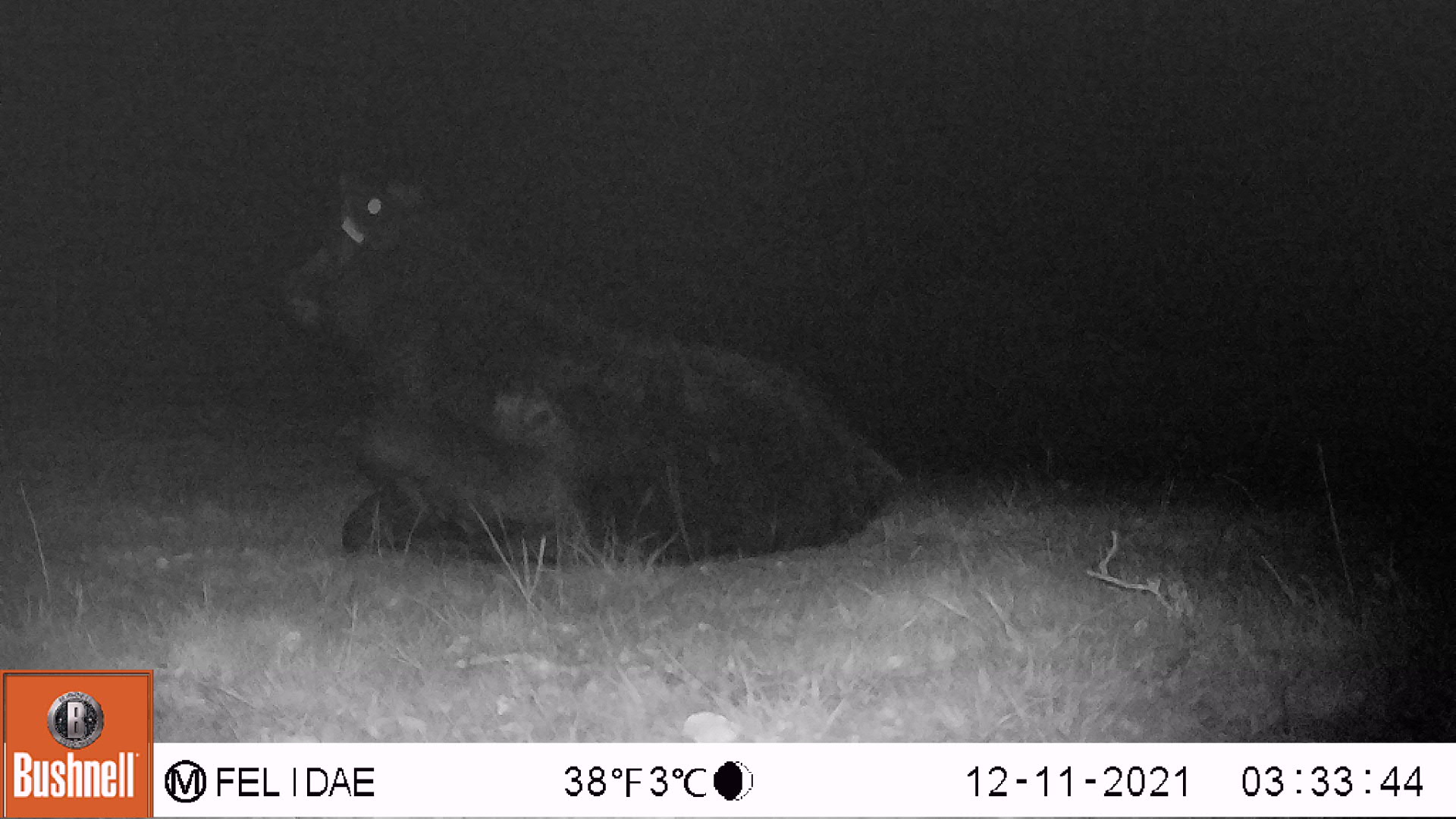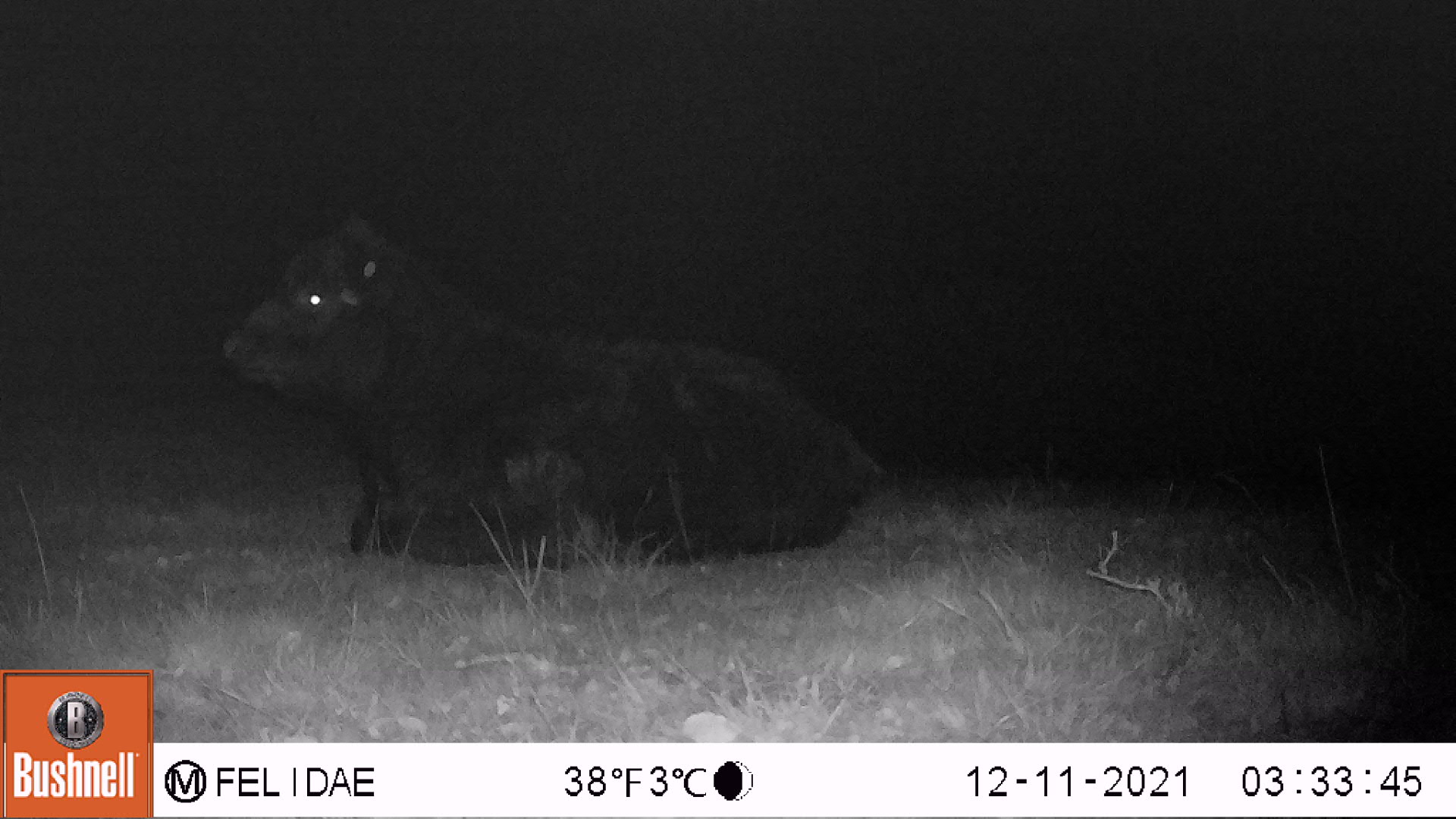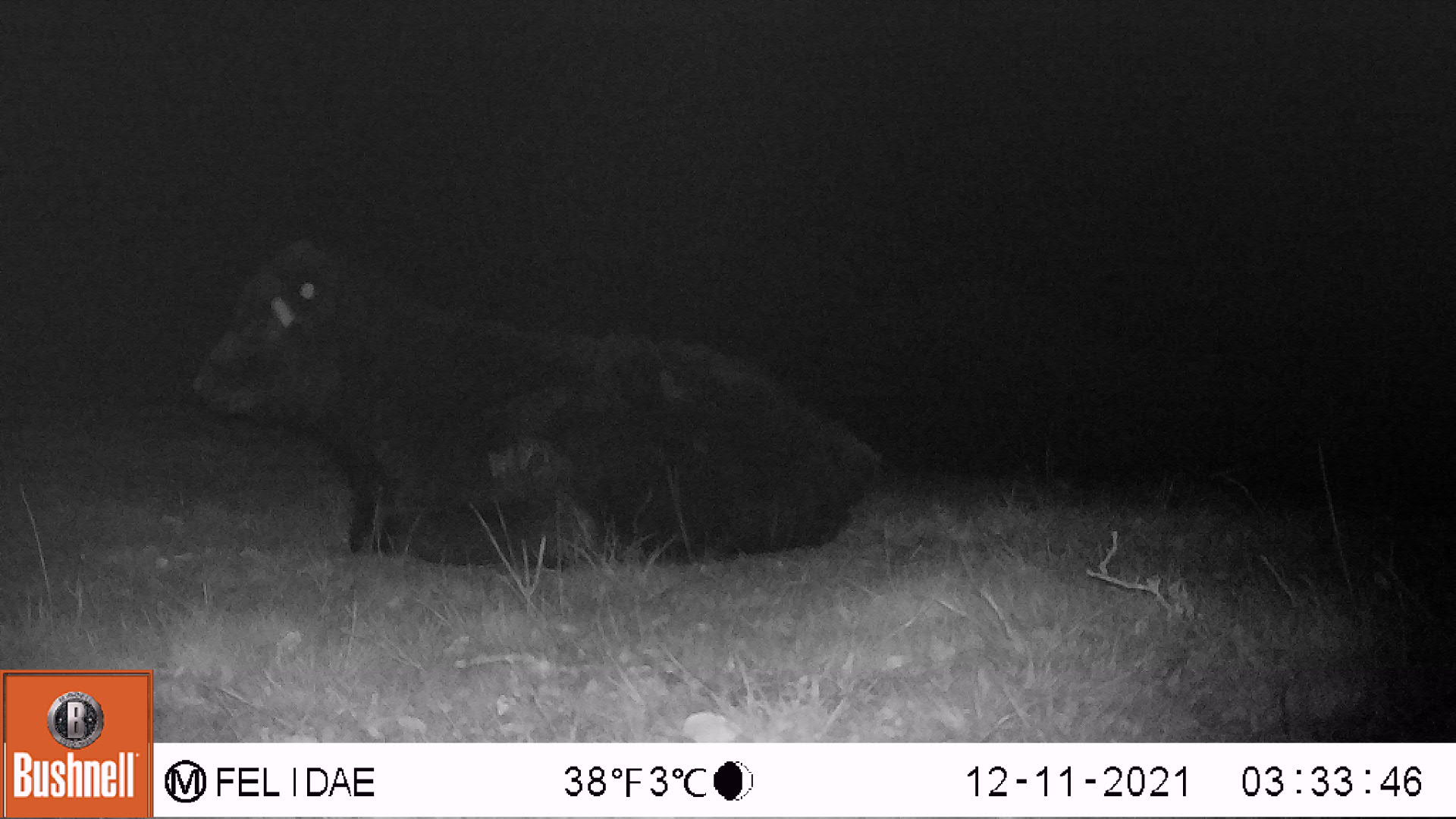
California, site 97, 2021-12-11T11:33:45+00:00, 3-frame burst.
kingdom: Animalia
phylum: Chordata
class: Mammalia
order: Artiodactyla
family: Bovidae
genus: Bos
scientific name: Bos taurus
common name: domestic cattle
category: cattle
Cattle (domestic cattle) (Bos taurus).